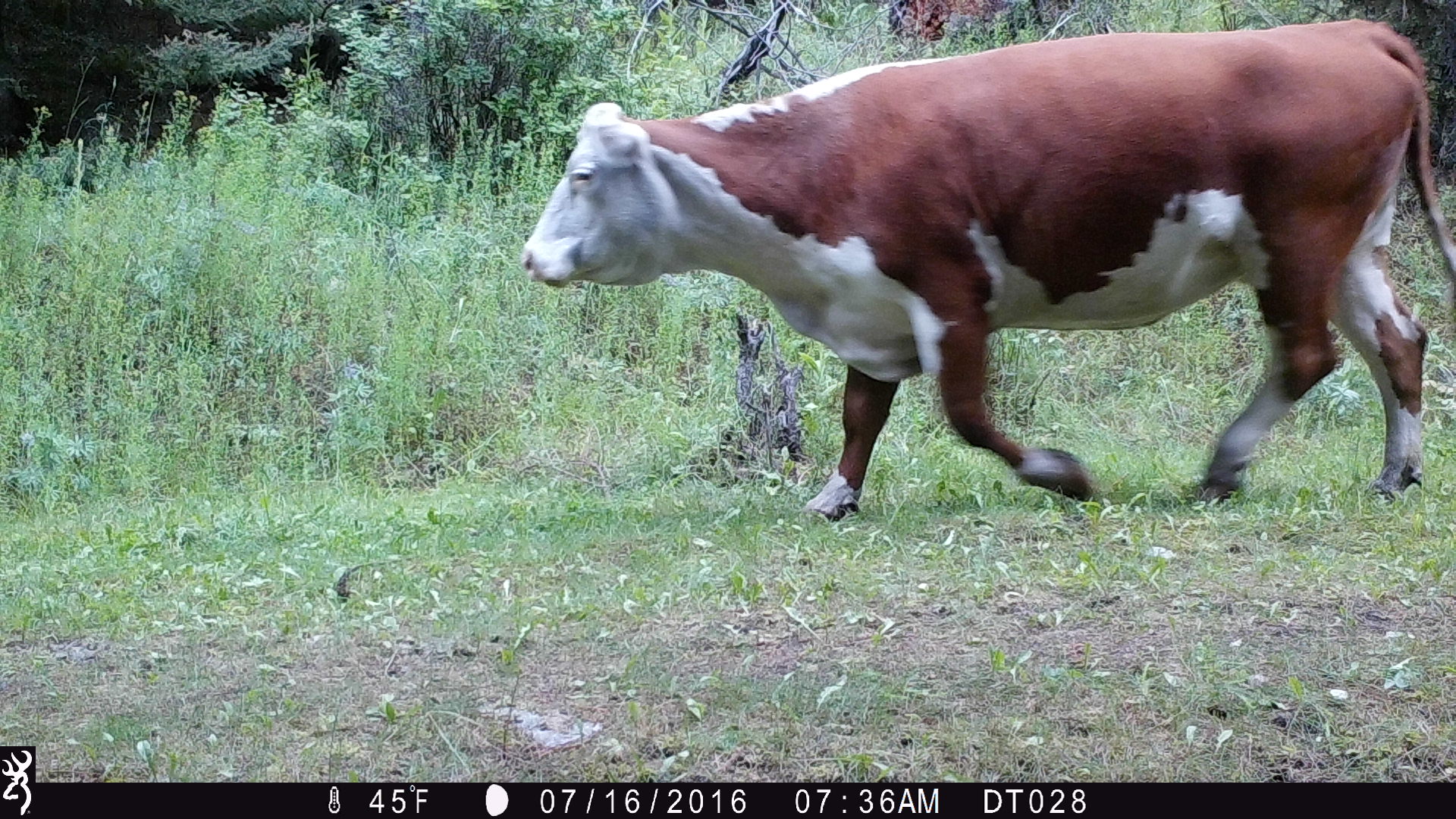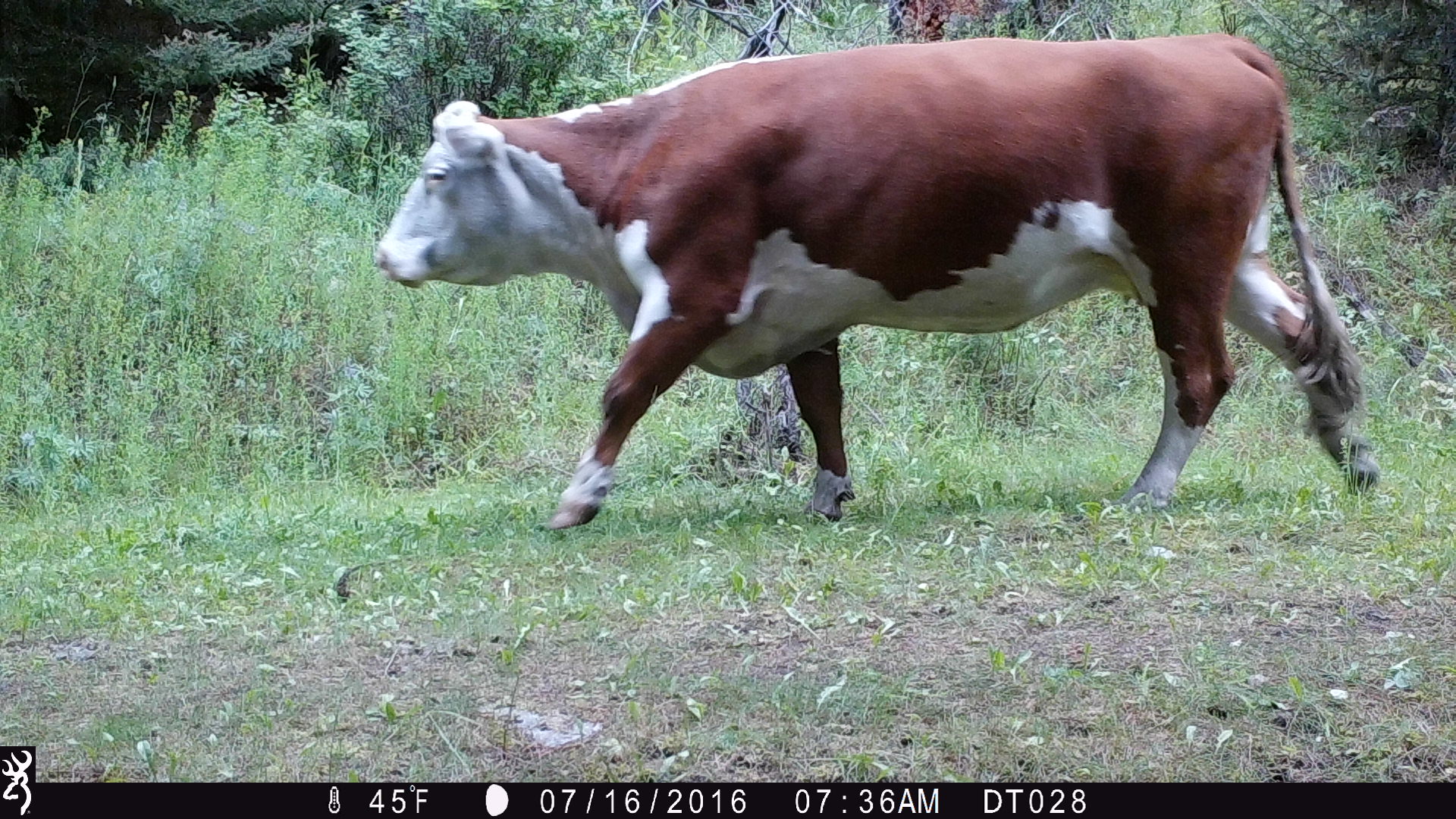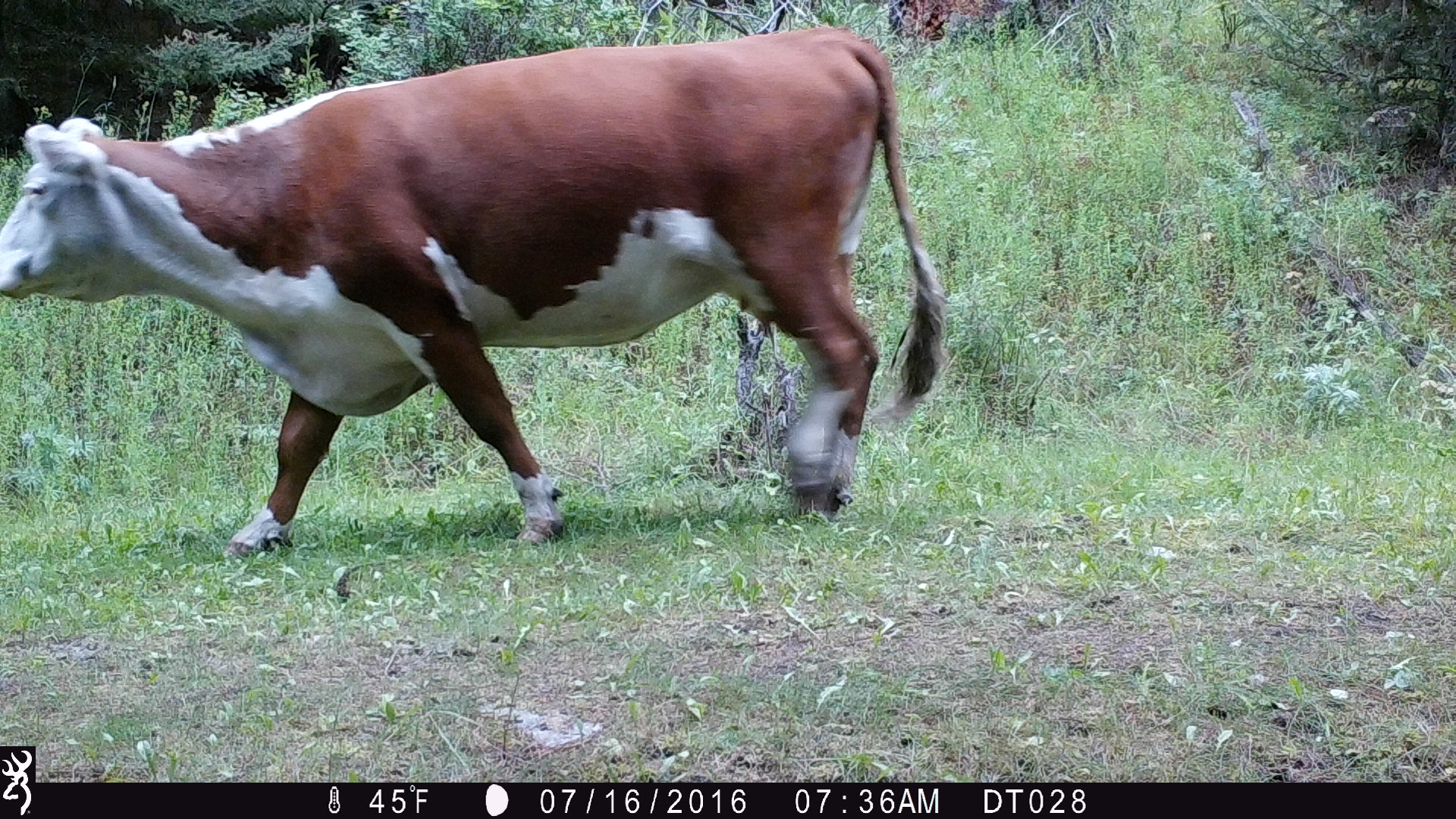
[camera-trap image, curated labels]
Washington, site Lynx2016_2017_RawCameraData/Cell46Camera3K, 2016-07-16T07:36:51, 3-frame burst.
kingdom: Animalia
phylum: Chordata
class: Mammalia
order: Artiodactyla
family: Bovidae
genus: Bos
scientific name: Bos taurus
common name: domestic cattle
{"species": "domestic cattle (Bos taurus)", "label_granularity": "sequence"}